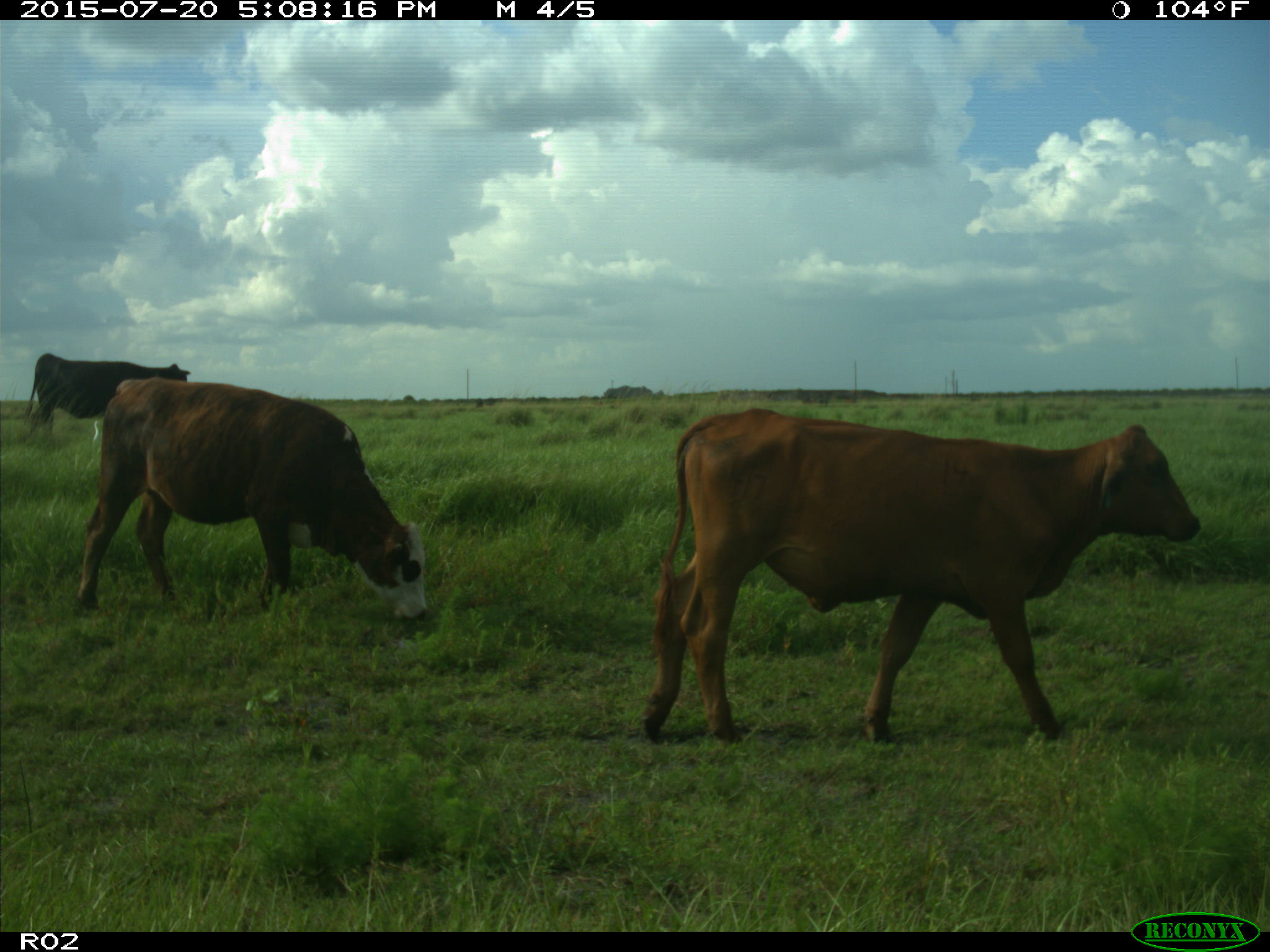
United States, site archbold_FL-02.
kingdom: Animalia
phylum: Chordata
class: Mammalia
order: Artiodactyla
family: Bovidae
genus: Bos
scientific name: Bos taurus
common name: domestic cow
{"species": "Bos taurus (domestic cow)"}